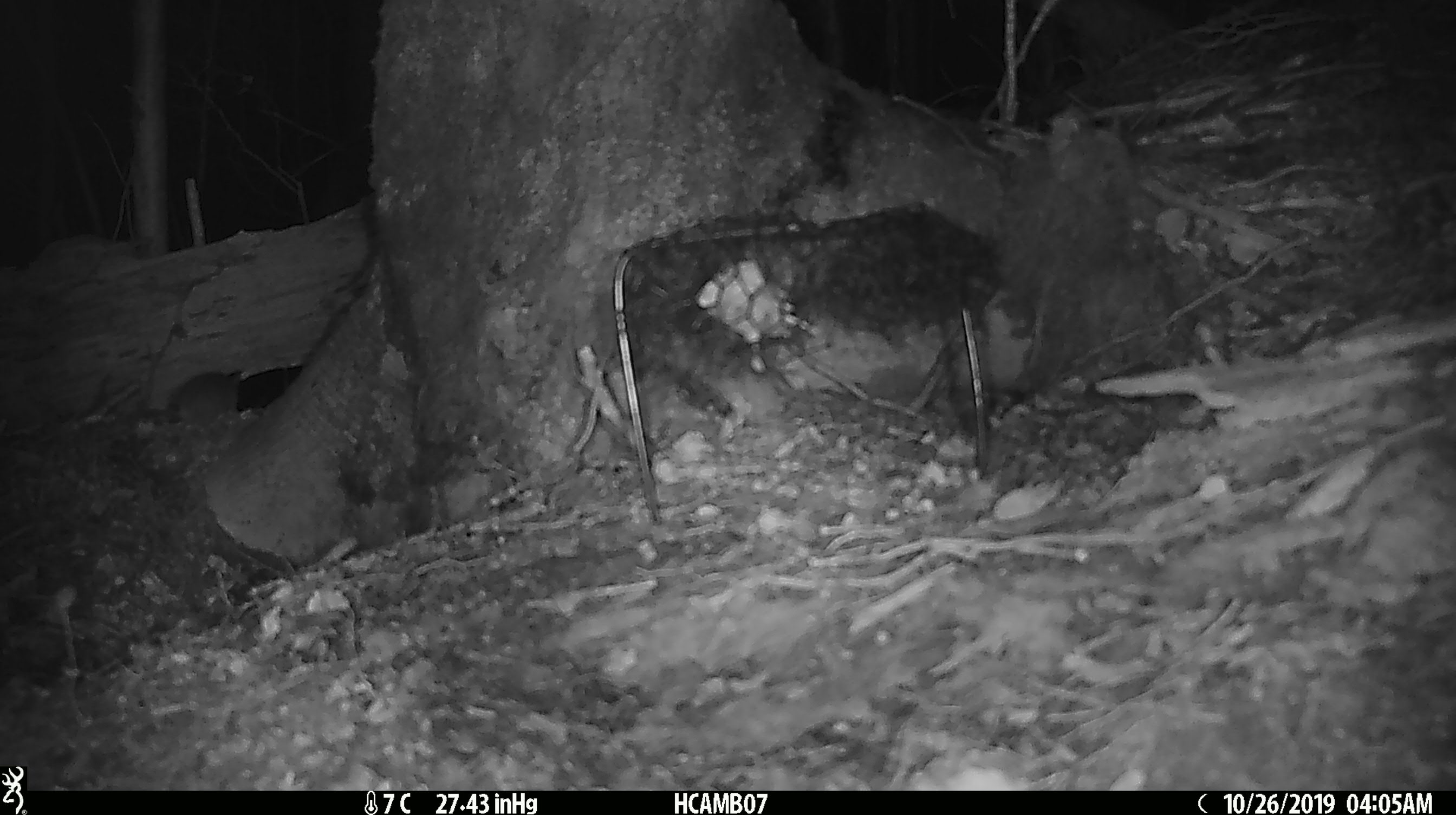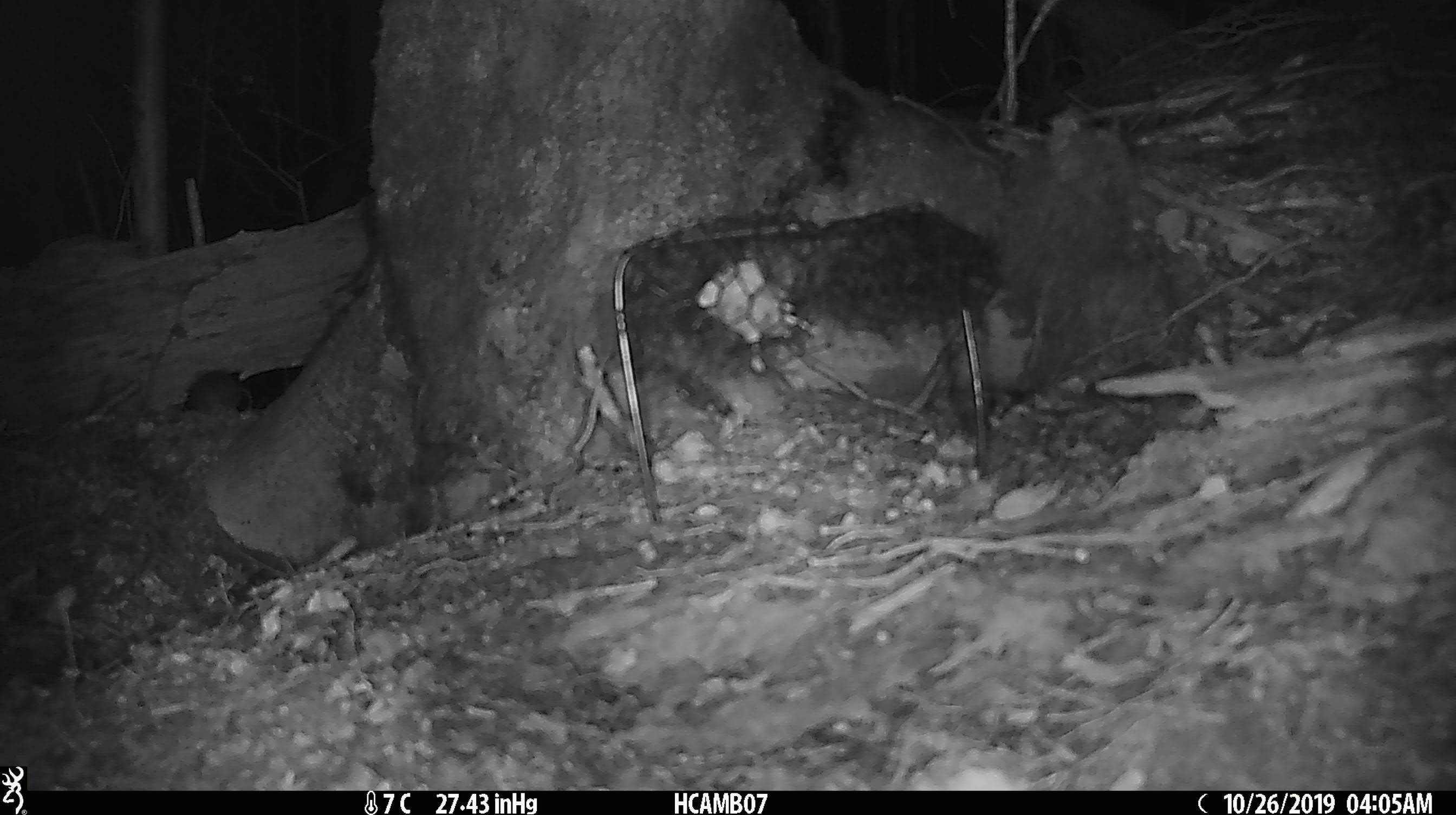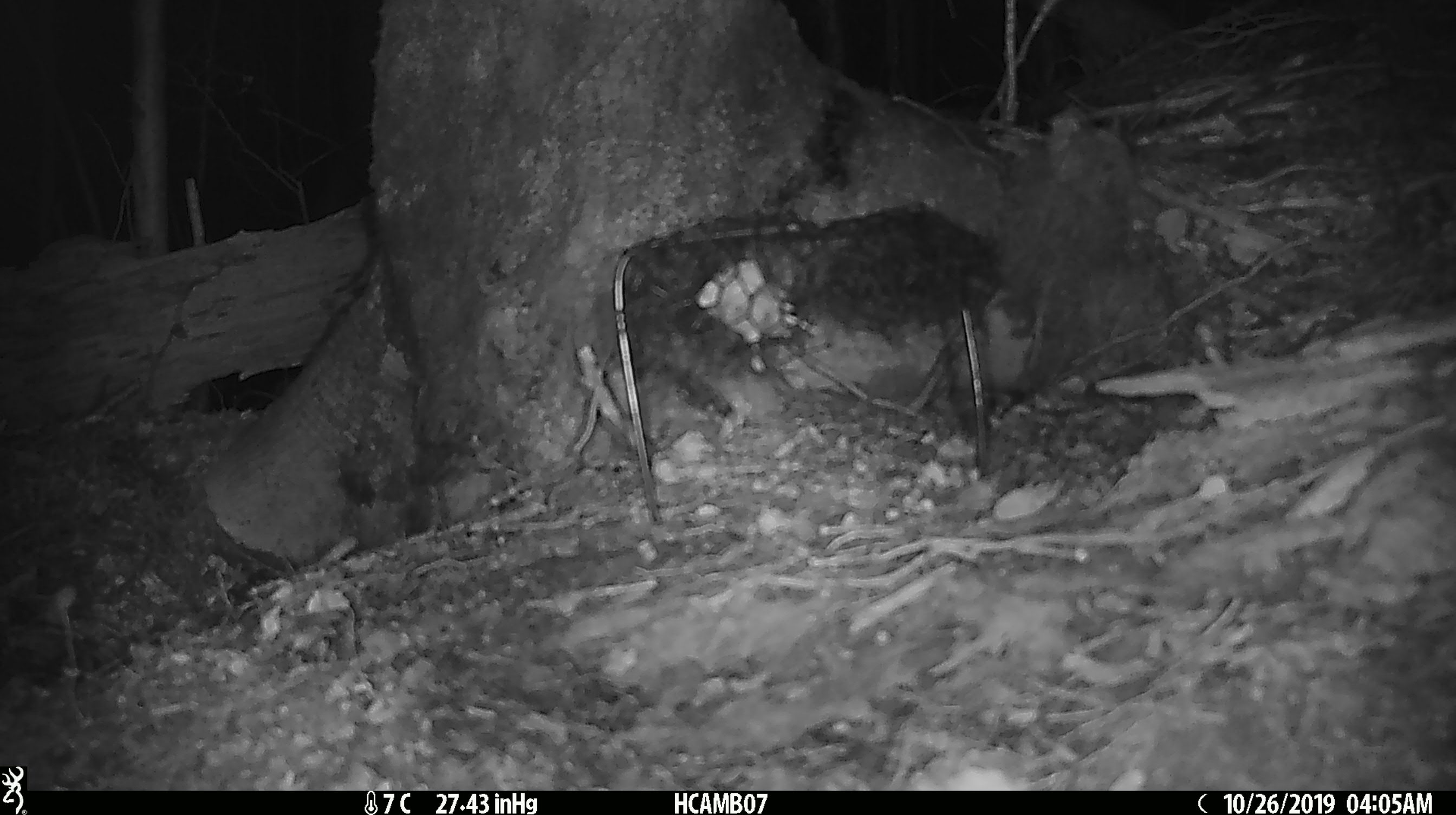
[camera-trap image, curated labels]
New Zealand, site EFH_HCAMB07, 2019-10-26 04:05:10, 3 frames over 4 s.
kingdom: Animalia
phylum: Chordata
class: Mammalia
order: Rodentia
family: Muridae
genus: Mus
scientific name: Mus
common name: mouse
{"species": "mouse (Mus)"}